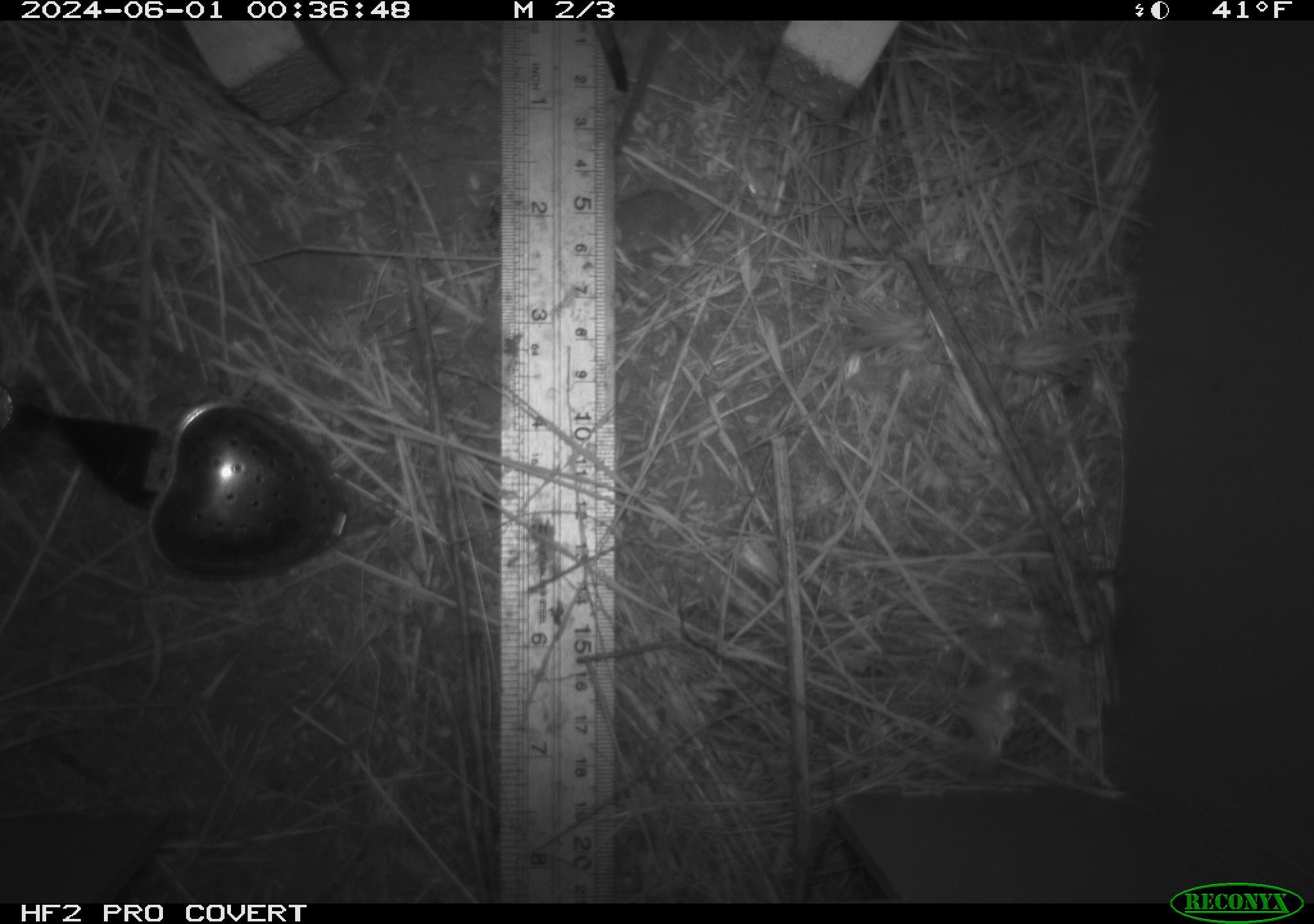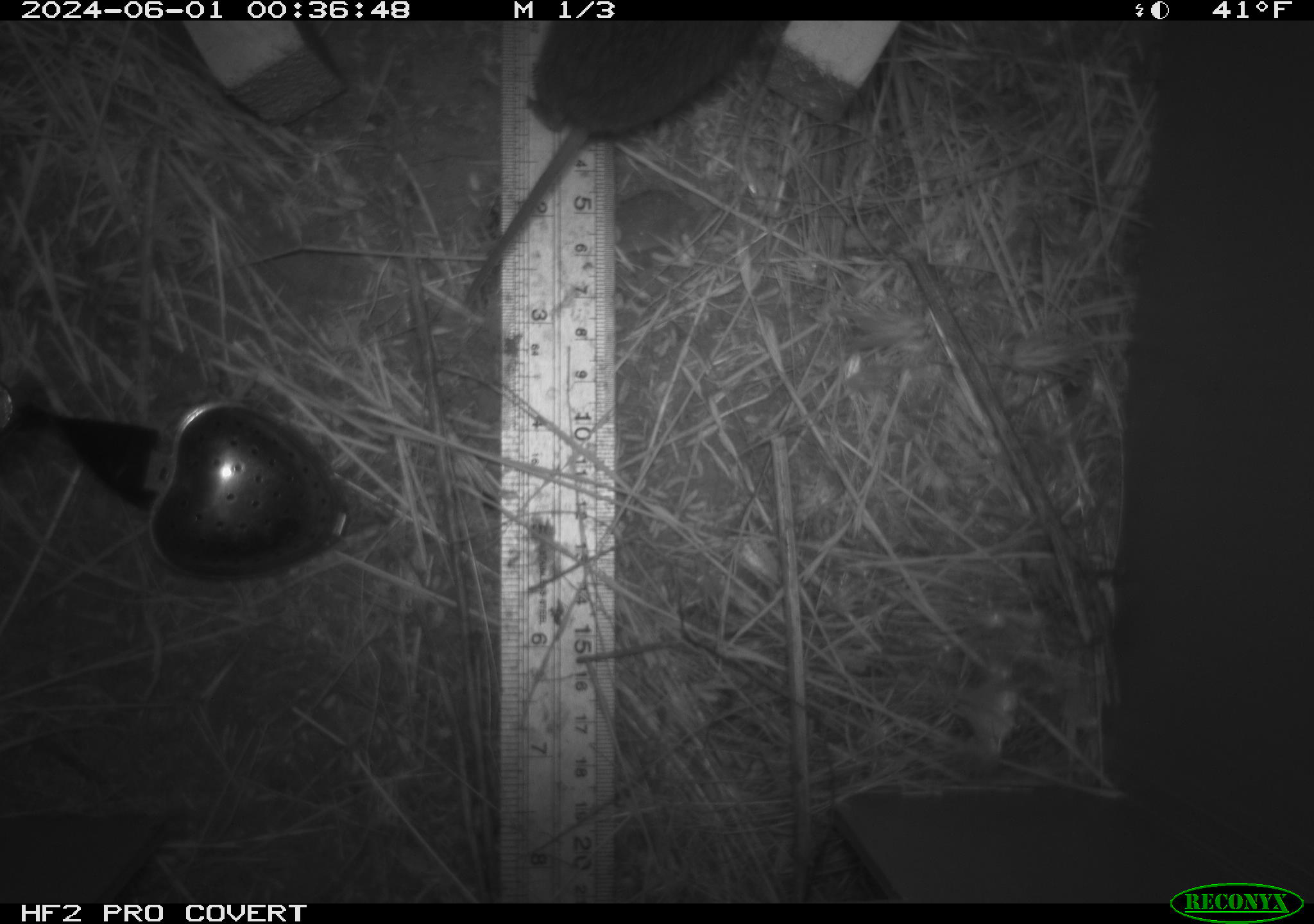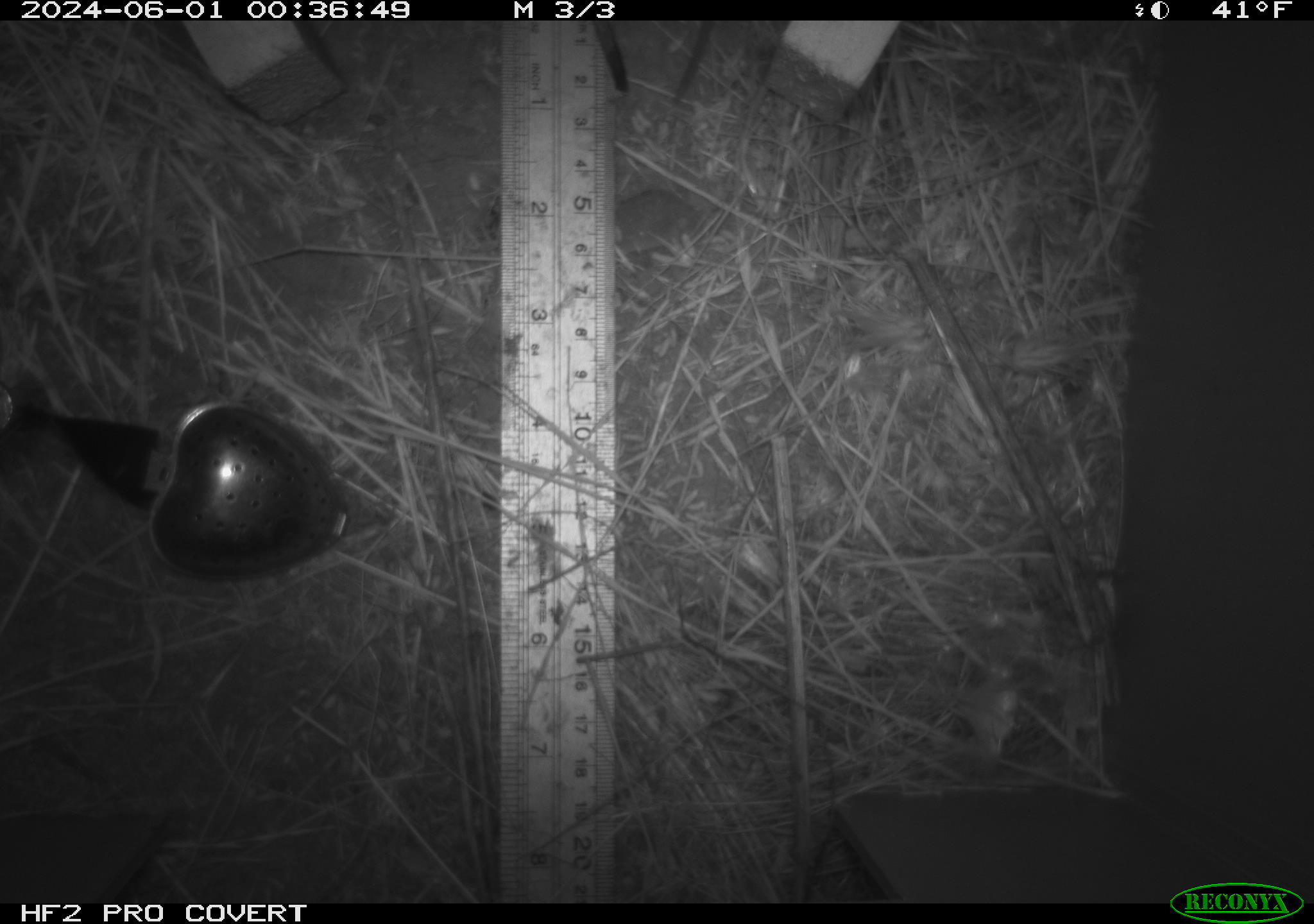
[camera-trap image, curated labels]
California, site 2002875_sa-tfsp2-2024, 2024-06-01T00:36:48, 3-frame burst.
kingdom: Animalia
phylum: Chordata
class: Mammalia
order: Rodentia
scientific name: Rodentia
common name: rodent